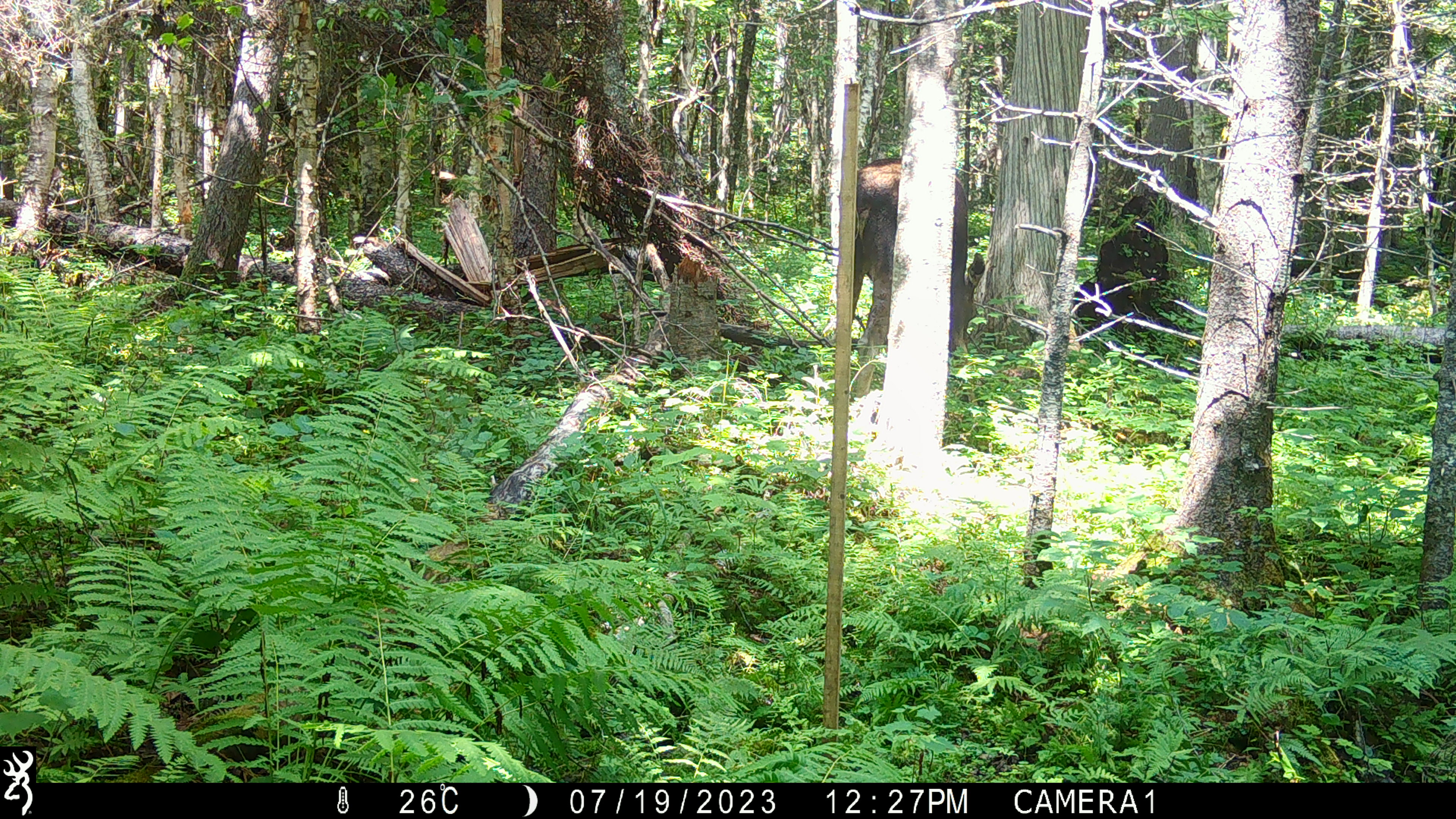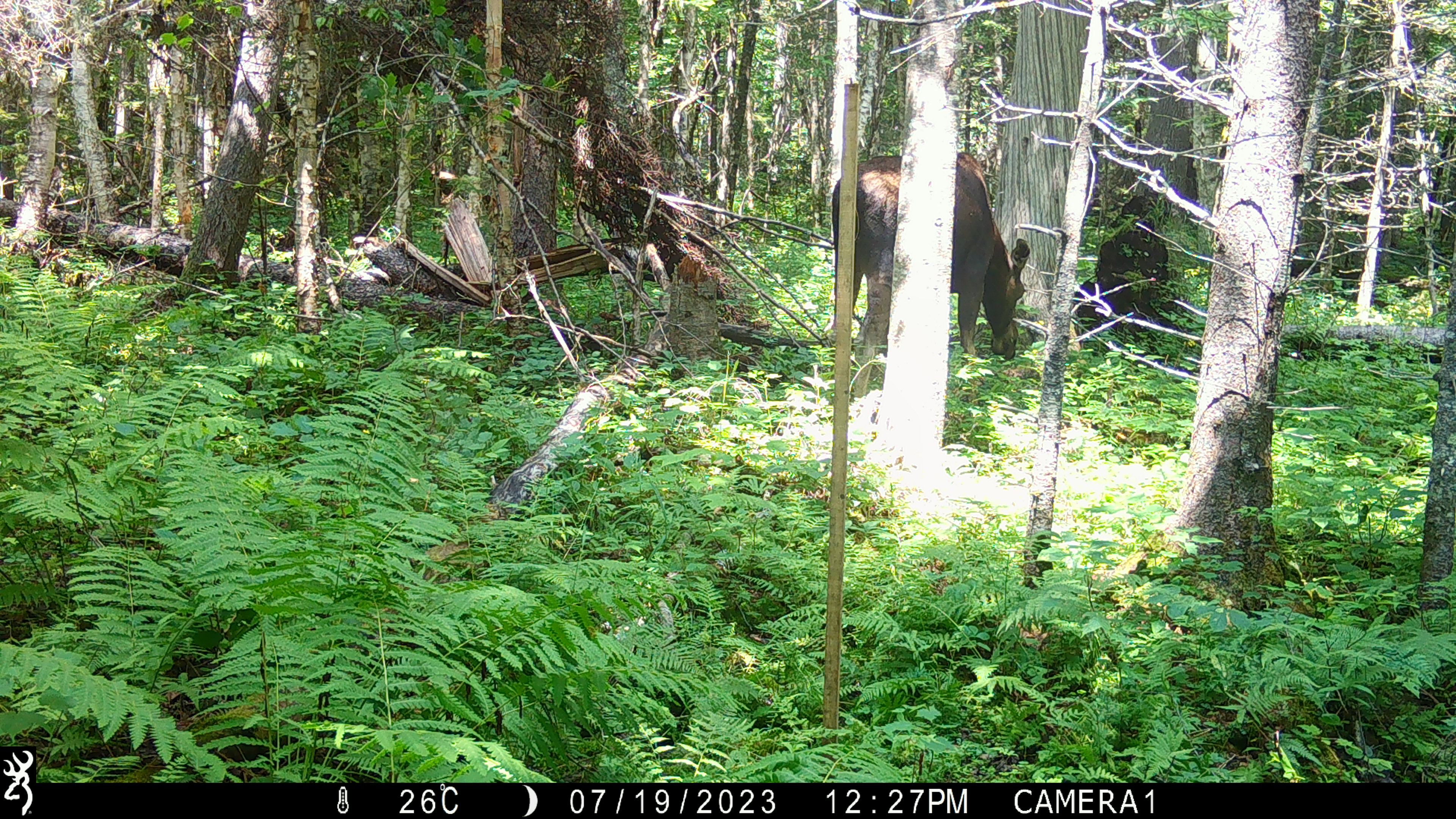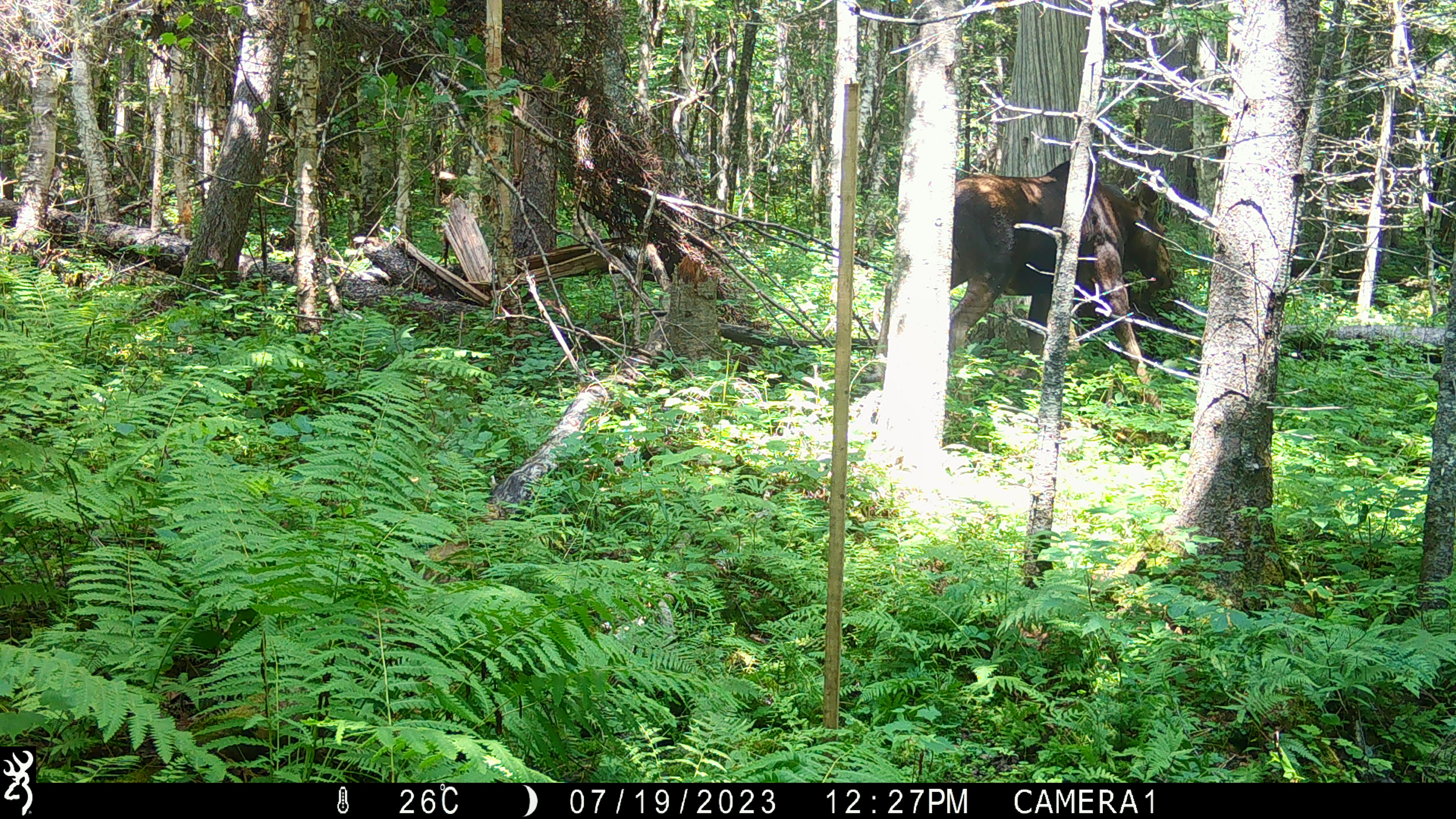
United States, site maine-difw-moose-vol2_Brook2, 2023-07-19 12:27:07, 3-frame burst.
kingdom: Animalia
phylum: Chordata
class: Mammalia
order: Artiodactyla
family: Cervidae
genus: Alces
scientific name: Alces alces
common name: moose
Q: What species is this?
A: Moose (Alces alces).